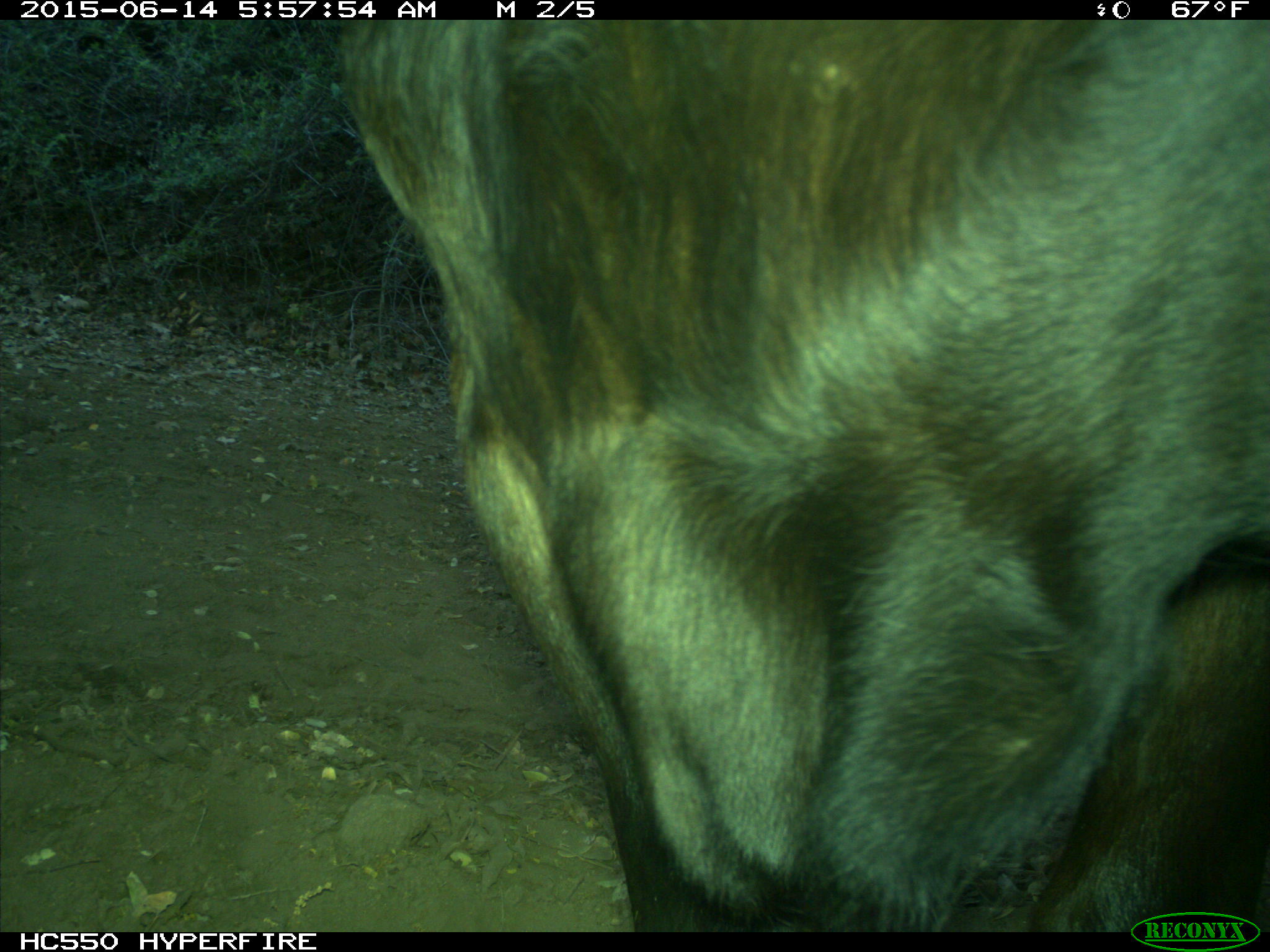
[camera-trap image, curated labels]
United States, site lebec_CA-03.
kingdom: Animalia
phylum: Chordata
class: Mammalia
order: Artiodactyla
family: Bovidae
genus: Bos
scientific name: Bos taurus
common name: domestic cow